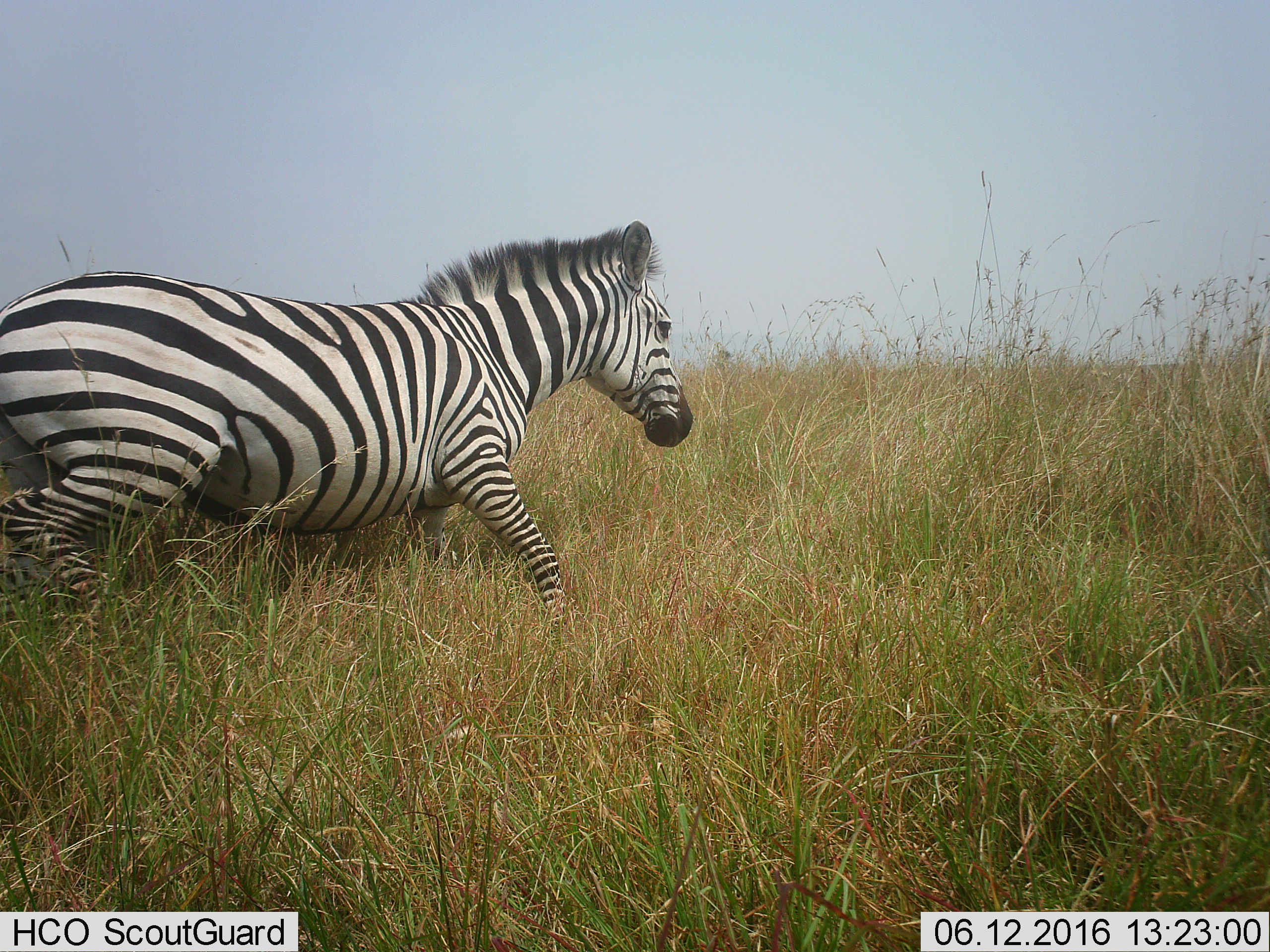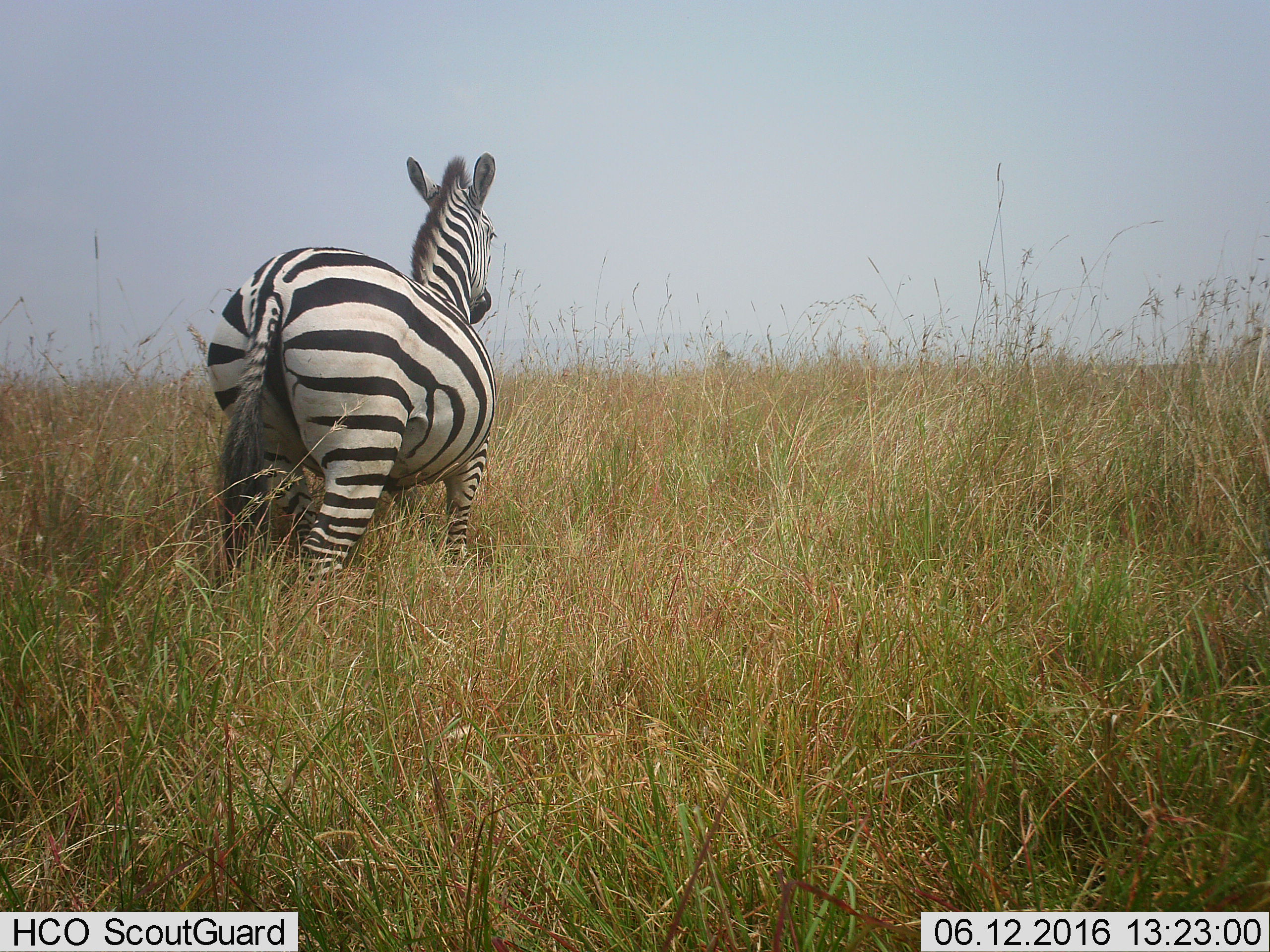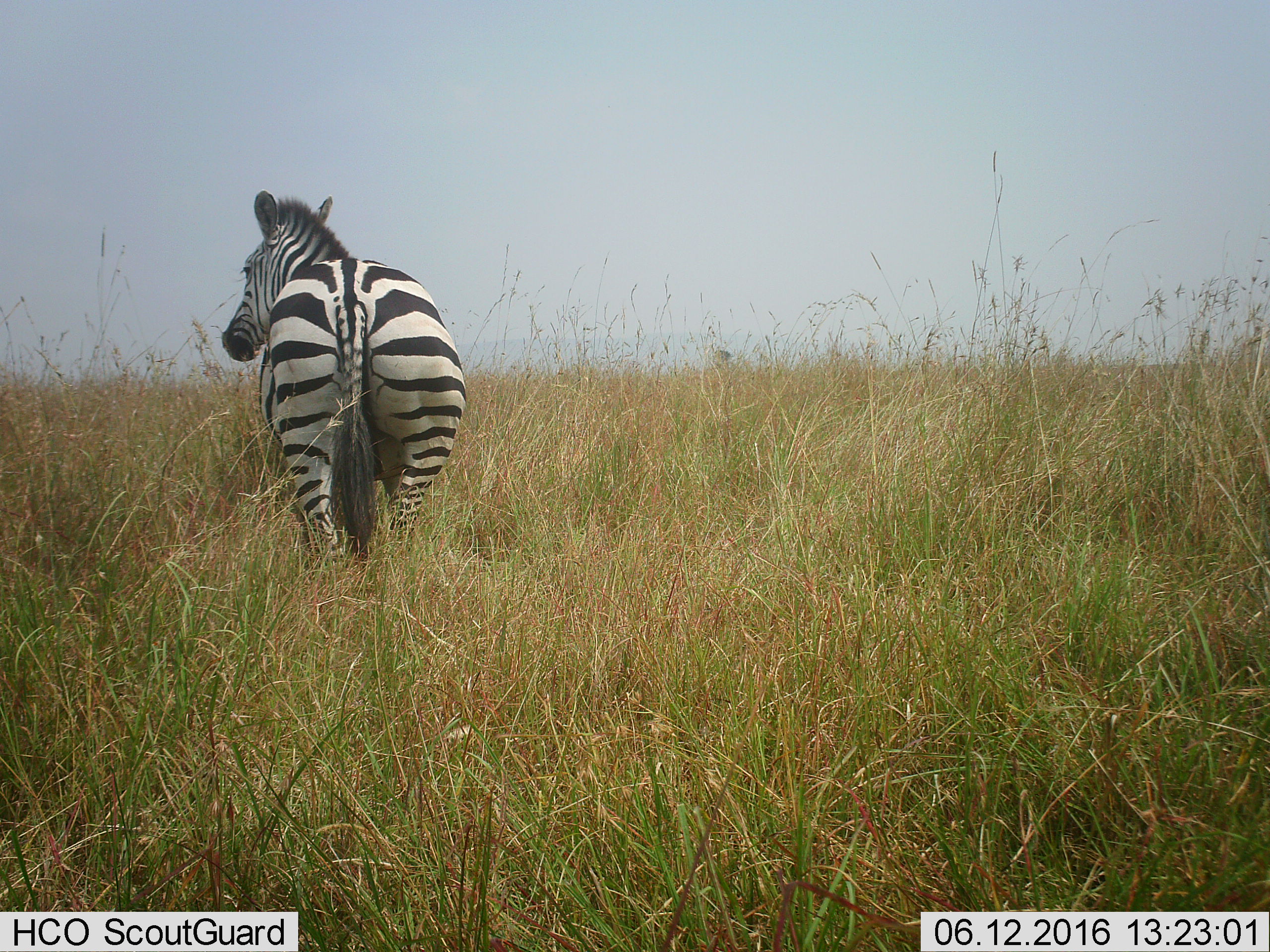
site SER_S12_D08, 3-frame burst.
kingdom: Animalia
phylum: Chordata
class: Mammalia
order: Perissodactyla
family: Equidae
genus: Equus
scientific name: Equus quagga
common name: plains zebra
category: zebraplains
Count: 1.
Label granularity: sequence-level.